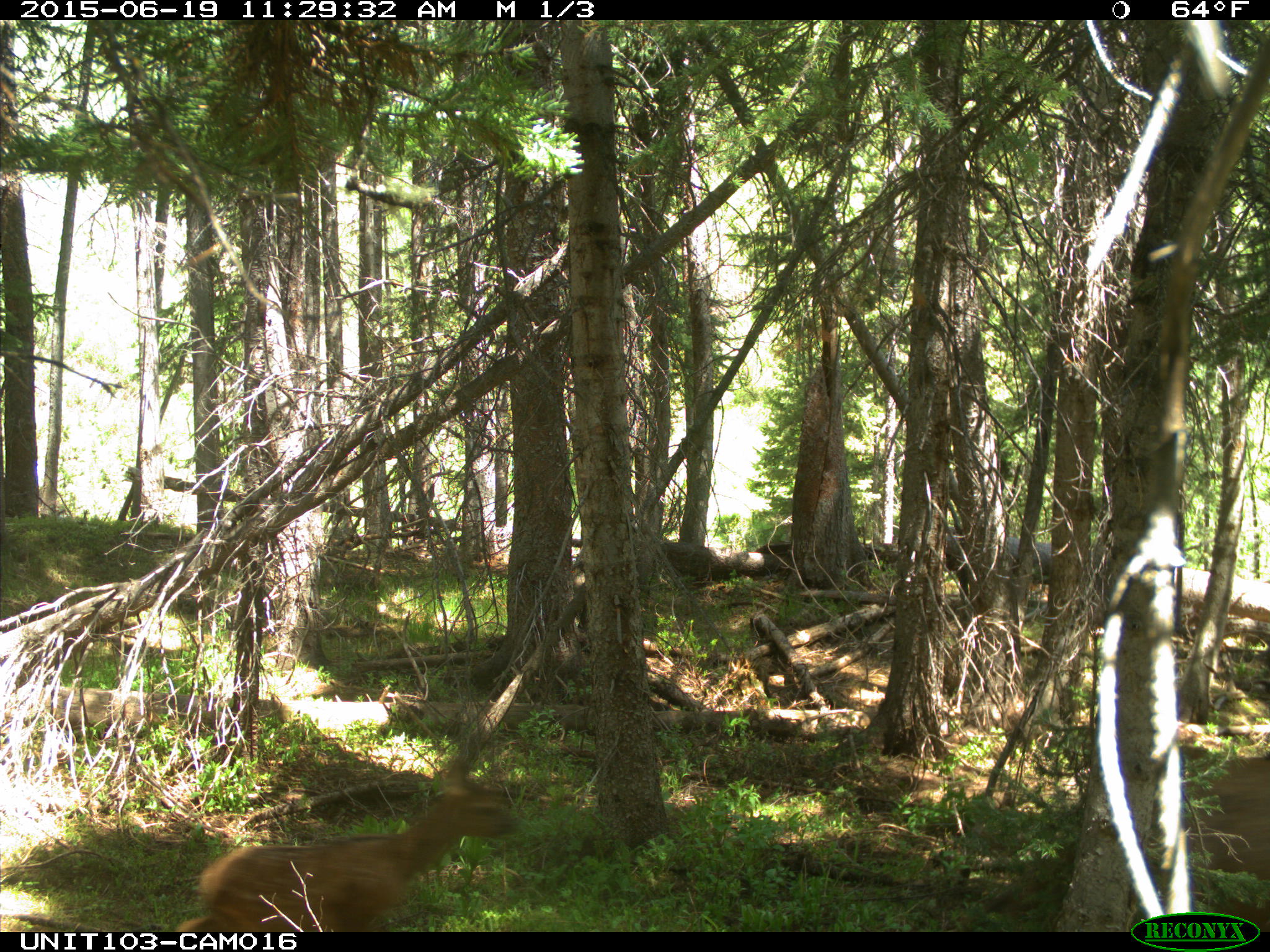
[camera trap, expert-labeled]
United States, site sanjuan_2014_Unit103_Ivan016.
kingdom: Animalia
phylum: Chordata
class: Mammalia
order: Artiodactyla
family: Cervidae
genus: Cervus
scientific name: Cervus elaphus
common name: red deer